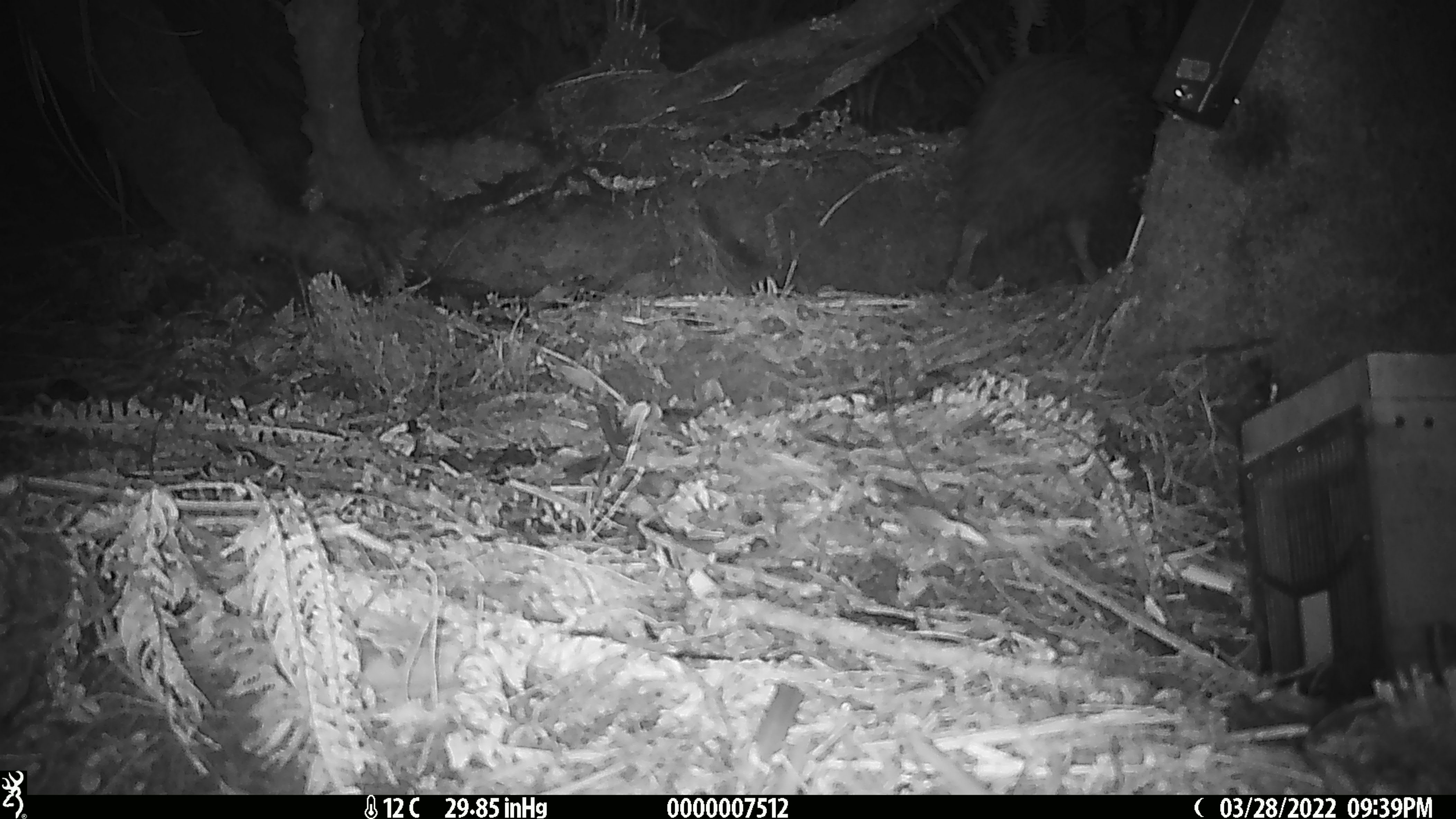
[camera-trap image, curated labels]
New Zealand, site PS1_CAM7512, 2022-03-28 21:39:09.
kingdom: Animalia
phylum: Chordata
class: Aves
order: Apterygiformes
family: Apterygidae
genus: Apteryx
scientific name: Apteryx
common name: kiwi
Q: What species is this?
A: Kiwi (Apteryx).